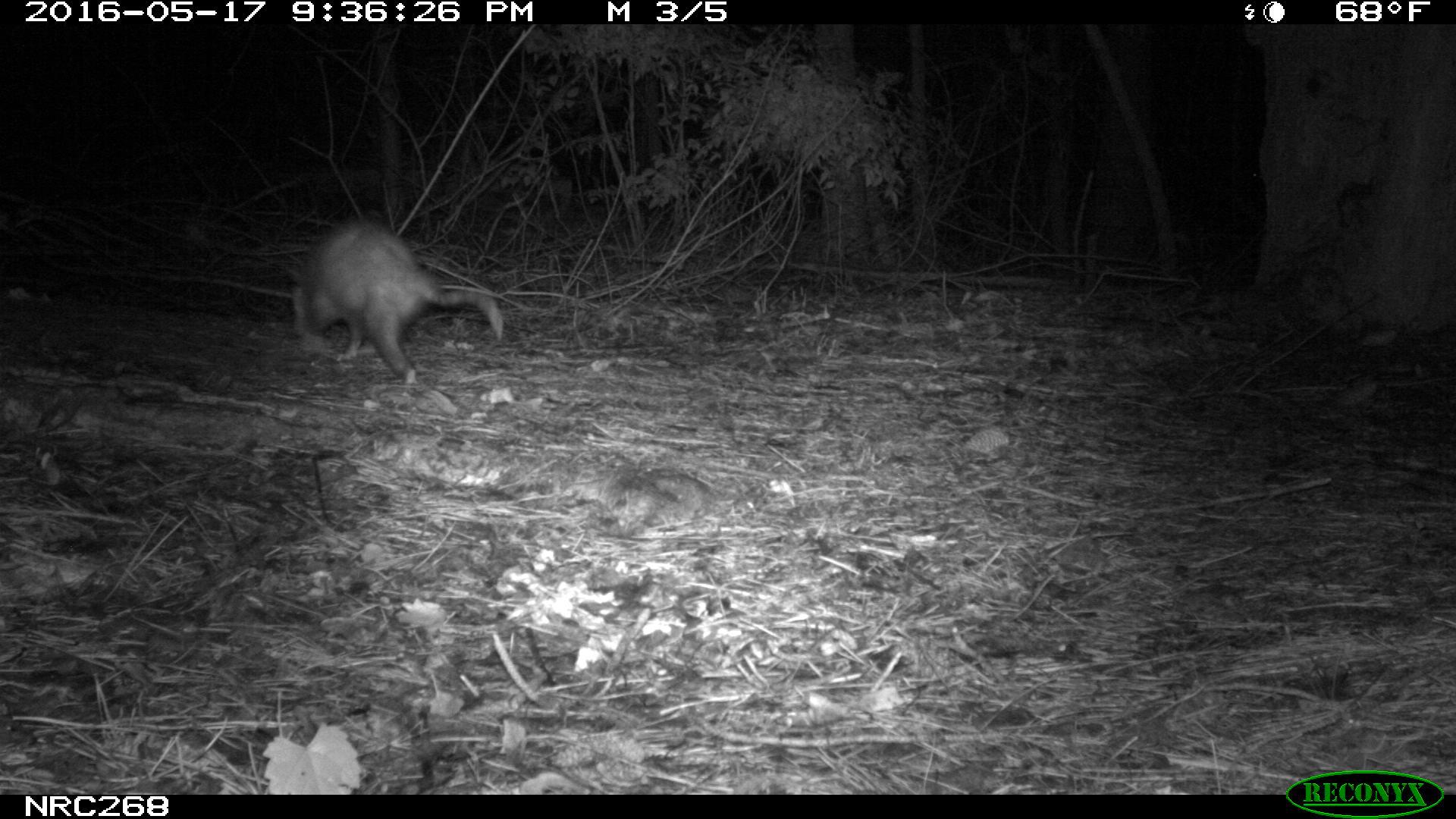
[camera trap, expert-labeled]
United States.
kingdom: Animalia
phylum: Chordata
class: Mammalia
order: Didelphimorphia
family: Didelphidae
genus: Didelphis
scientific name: Didelphis virginiana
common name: virginia opossum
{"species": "Virginia Opossum (Didelphis virginiana)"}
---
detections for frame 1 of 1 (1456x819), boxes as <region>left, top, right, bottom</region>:
Virginia Opossum: <region>274, 214, 511, 390</region>